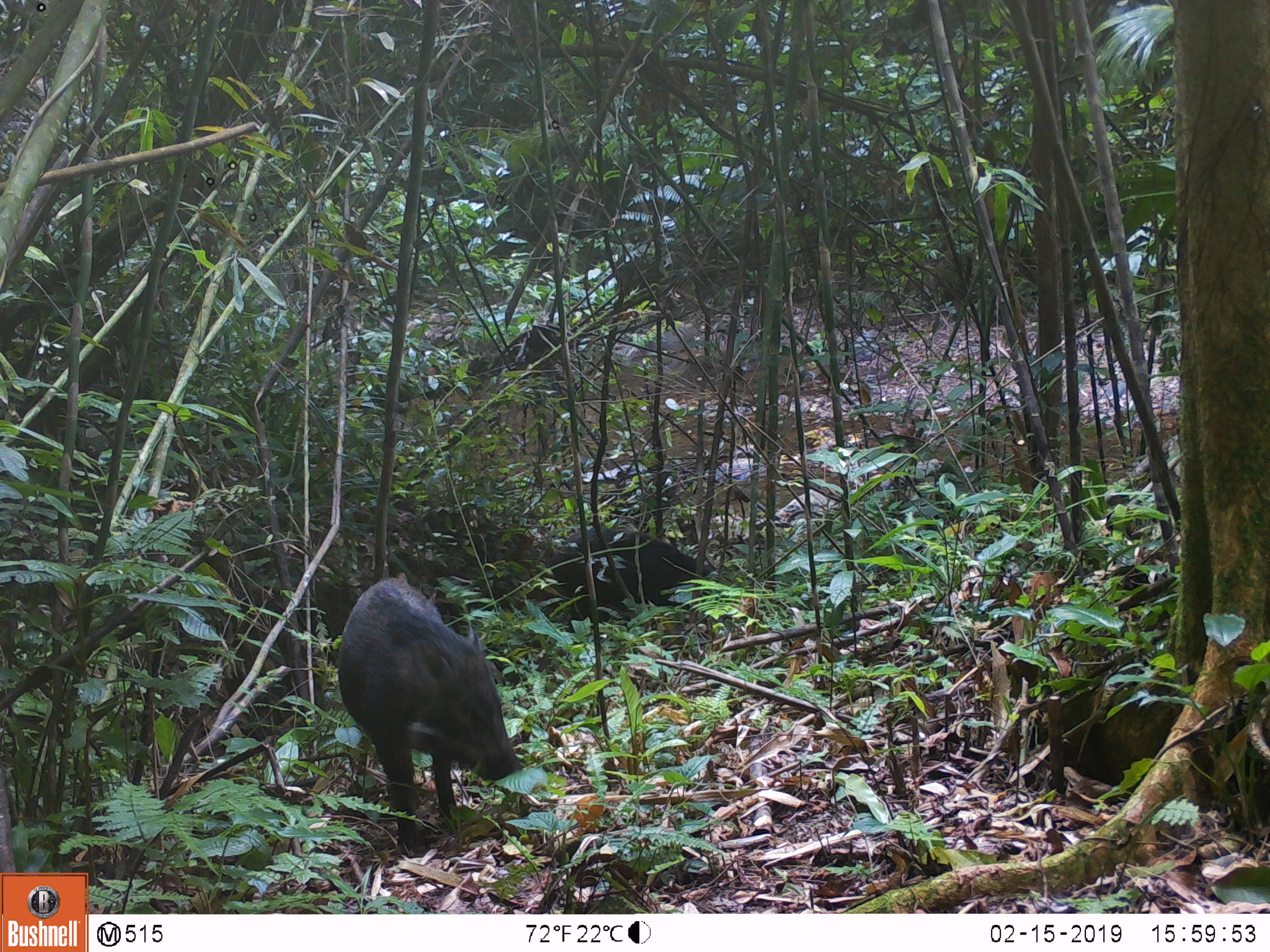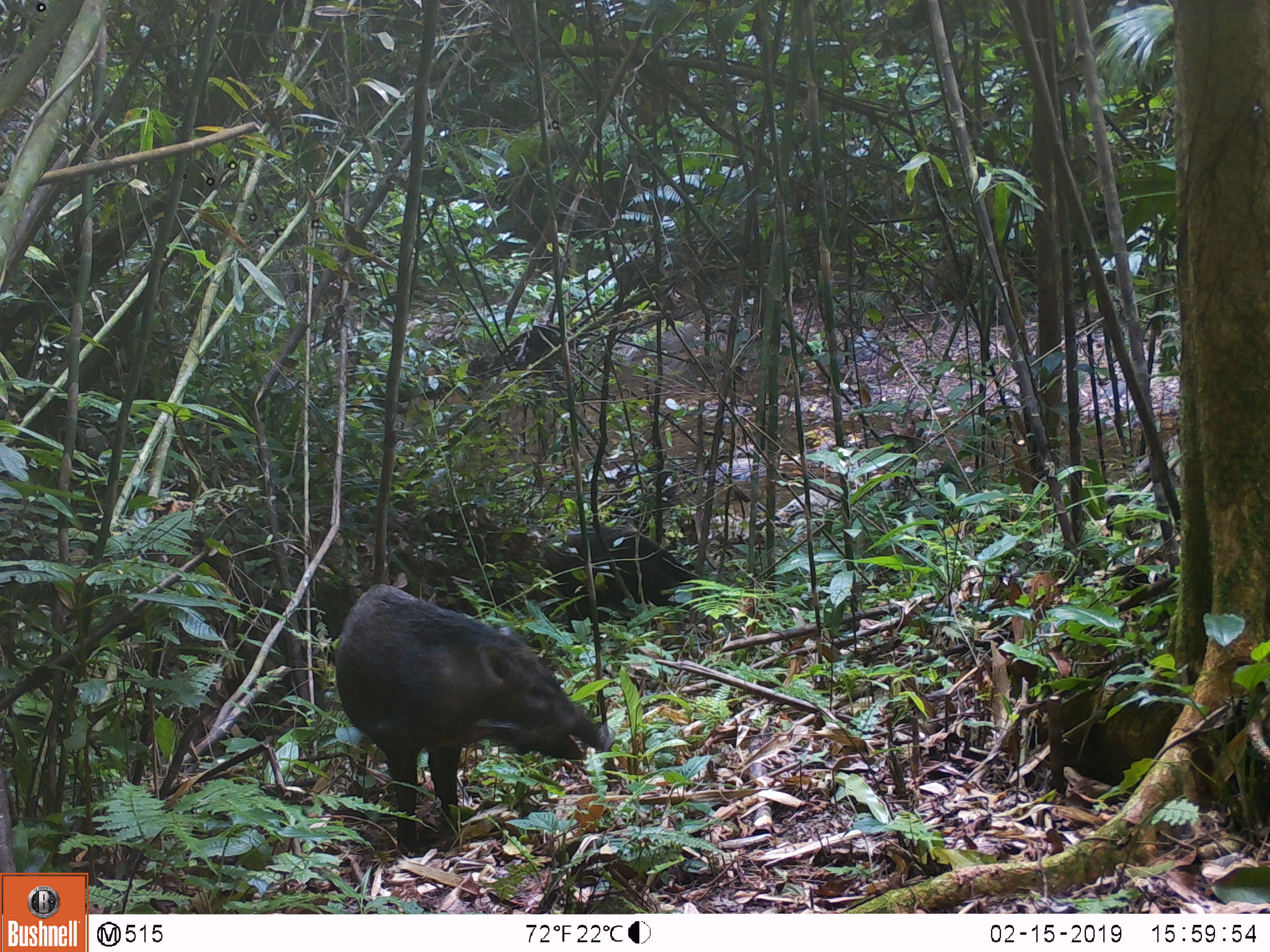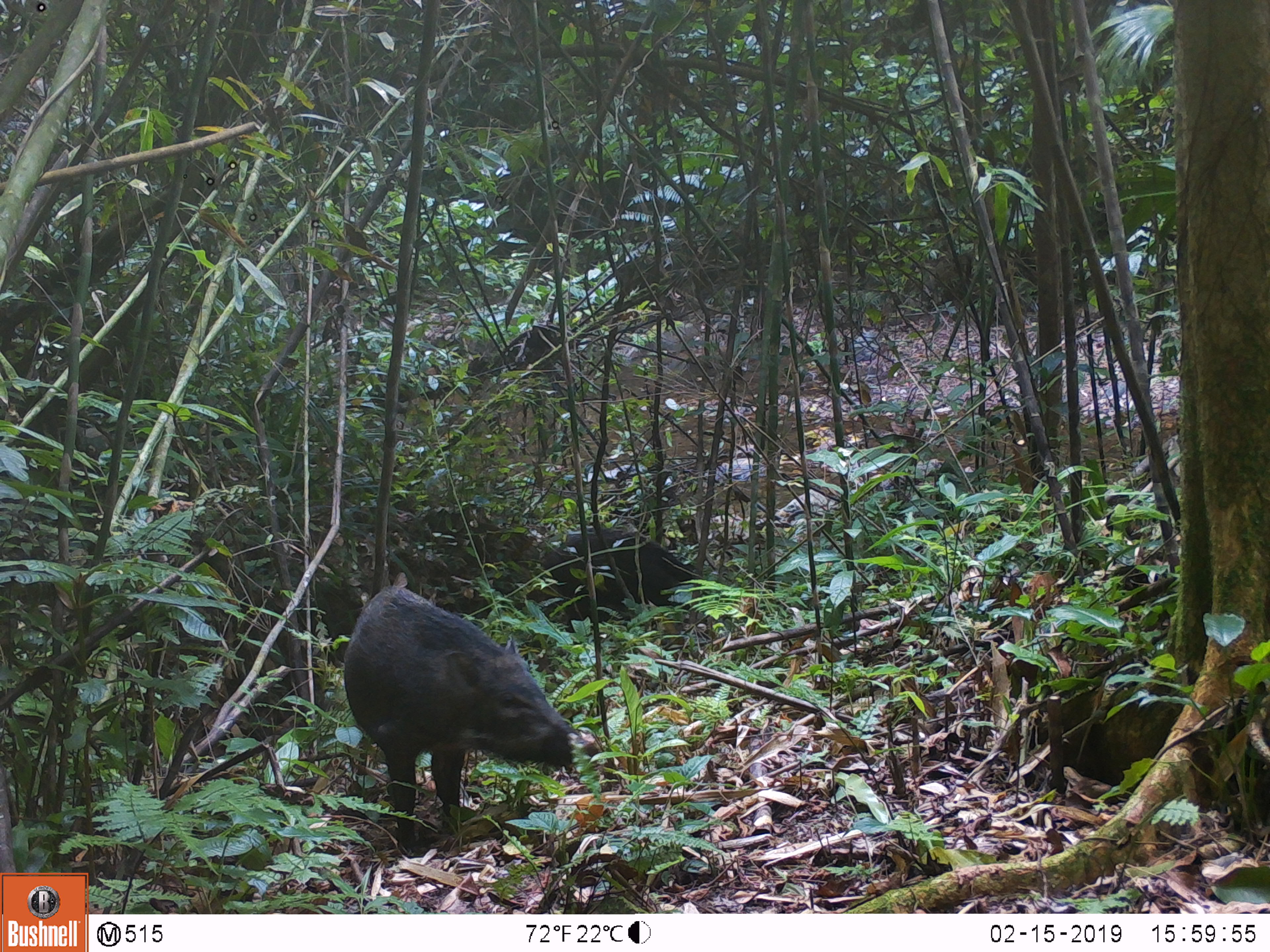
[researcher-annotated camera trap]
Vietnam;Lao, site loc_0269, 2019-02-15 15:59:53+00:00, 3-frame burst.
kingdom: Animalia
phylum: Chordata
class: Mammalia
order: Artiodactyla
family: Suidae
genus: Sus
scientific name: Sus scrofa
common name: eurasian wild pig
Eurasian wild pig (Sus scrofa). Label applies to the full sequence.